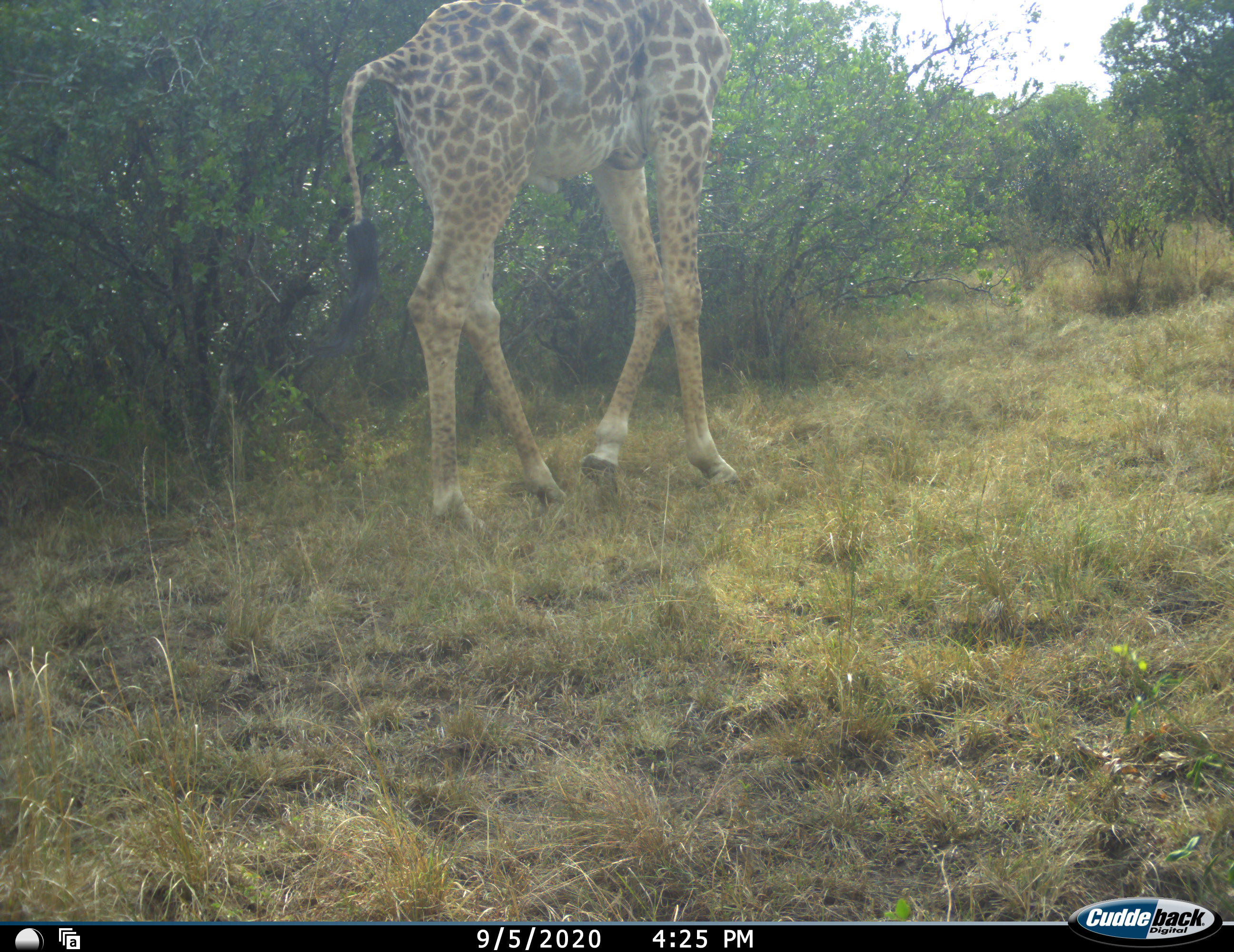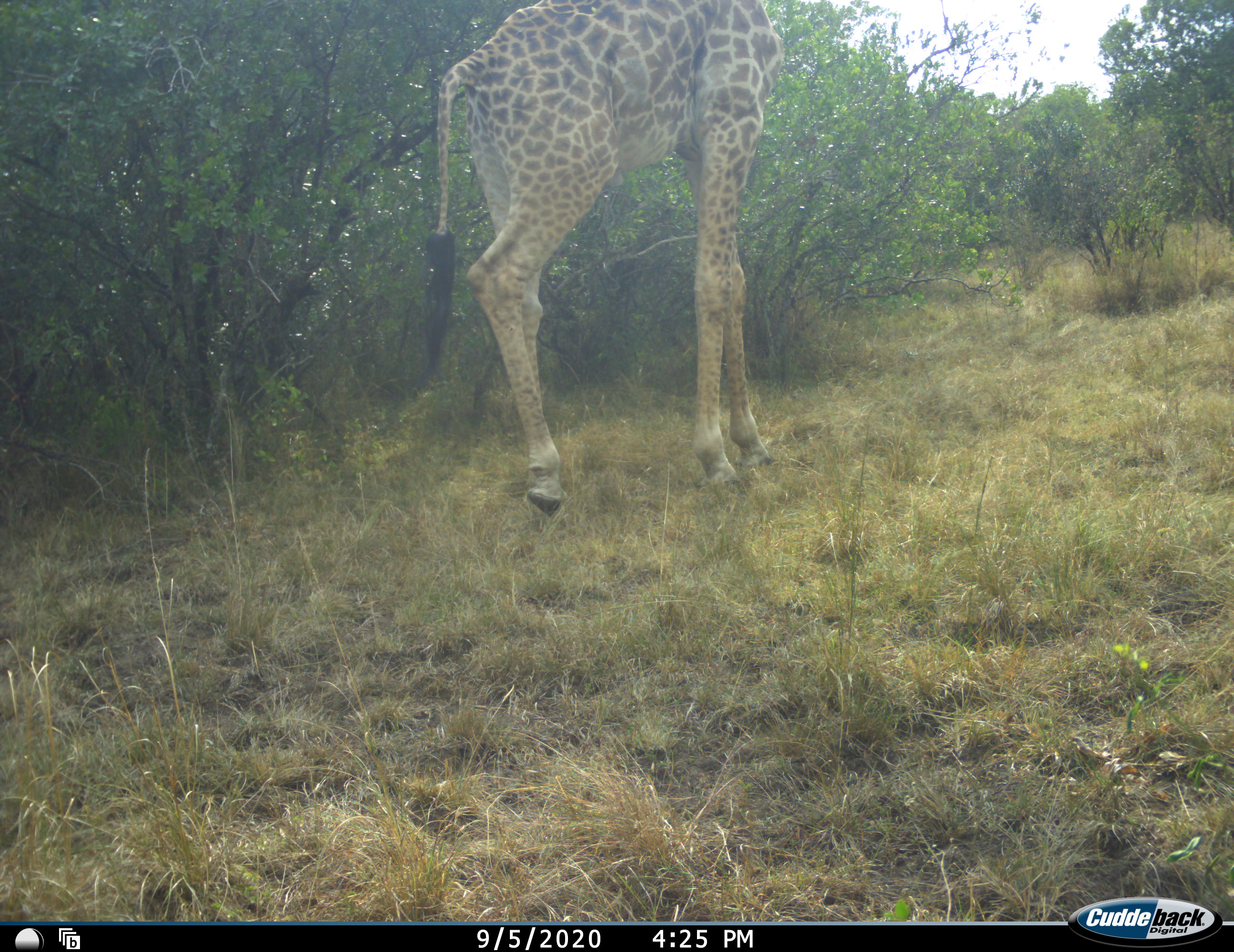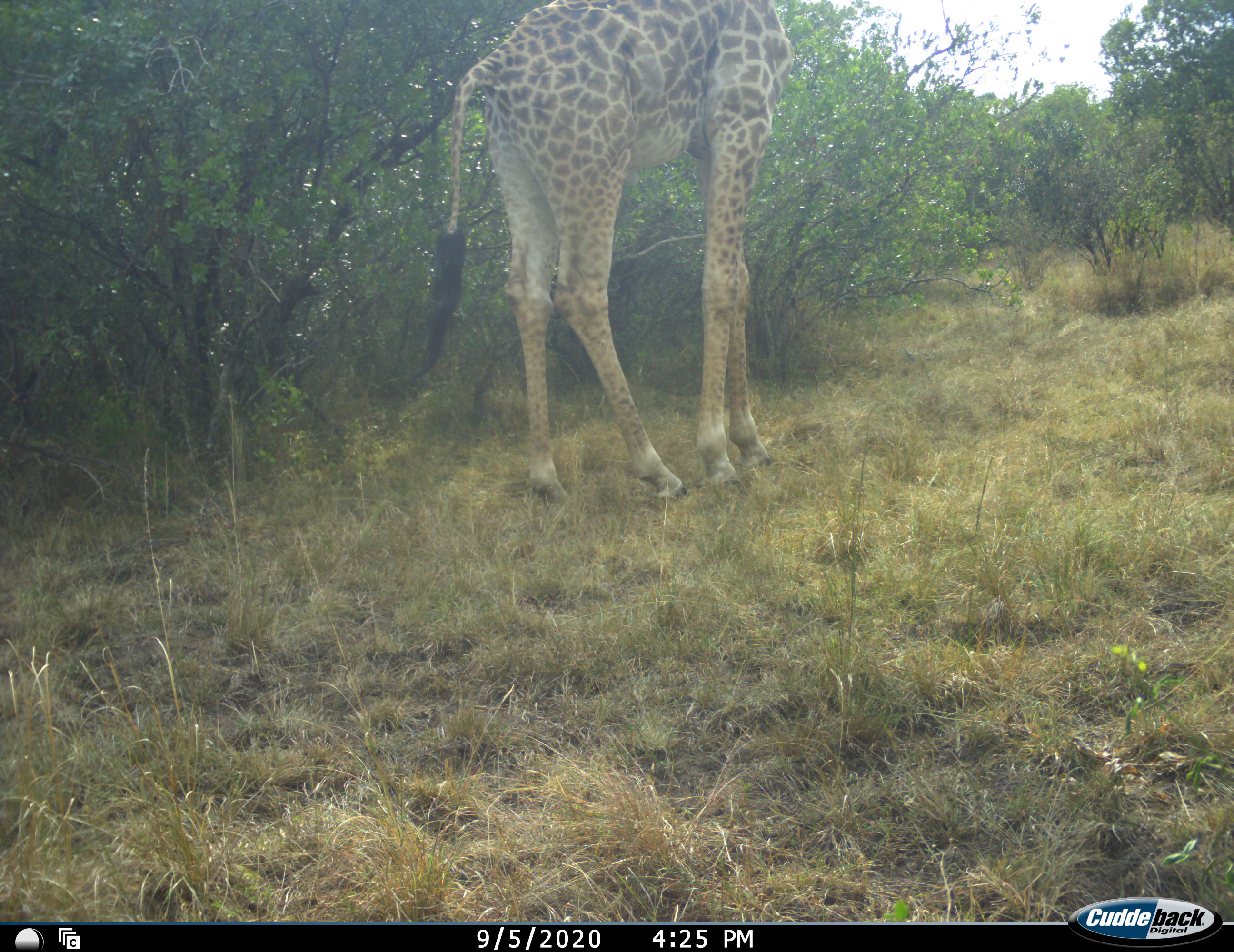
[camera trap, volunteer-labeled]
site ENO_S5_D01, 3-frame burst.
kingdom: Animalia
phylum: Chordata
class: Mammalia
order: Artiodactyla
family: Giraffidae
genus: Giraffa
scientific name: Giraffa camelopardalis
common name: giraffe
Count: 1.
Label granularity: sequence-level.